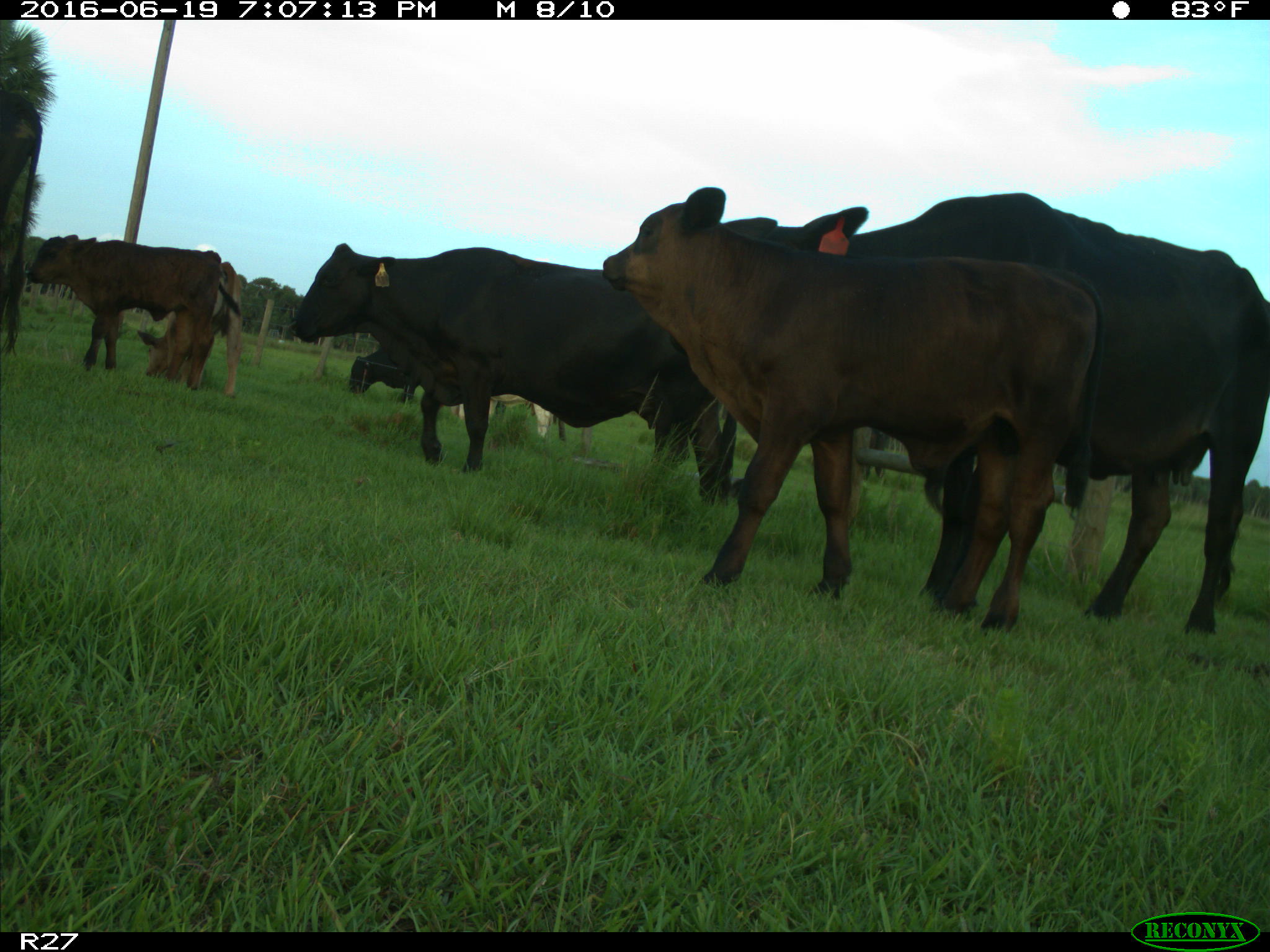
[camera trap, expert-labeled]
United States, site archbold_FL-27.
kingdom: Animalia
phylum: Chordata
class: Mammalia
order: Artiodactyla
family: Bovidae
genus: Bos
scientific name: Bos taurus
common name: domestic cow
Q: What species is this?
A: Bos taurus (domestic cow).